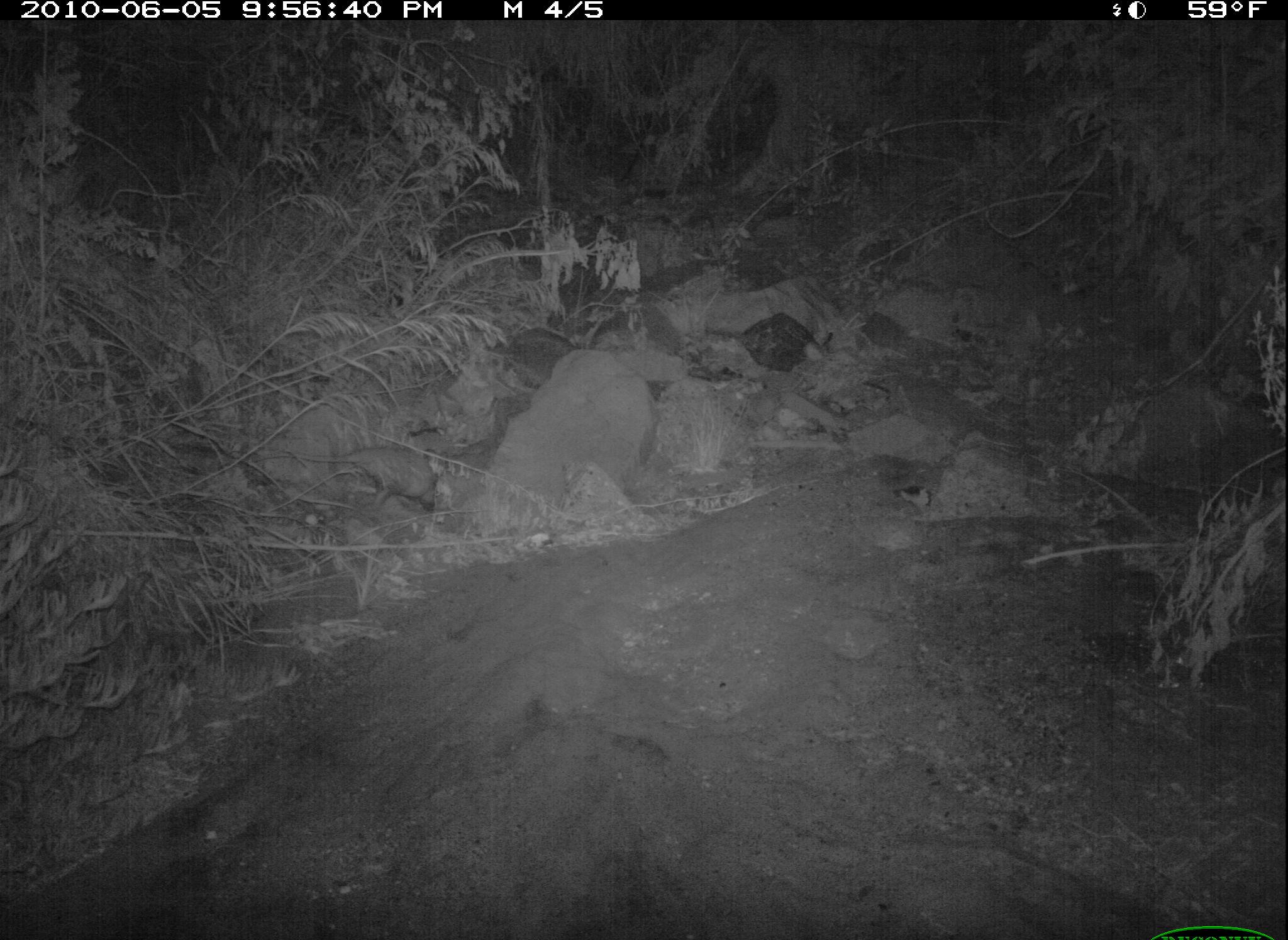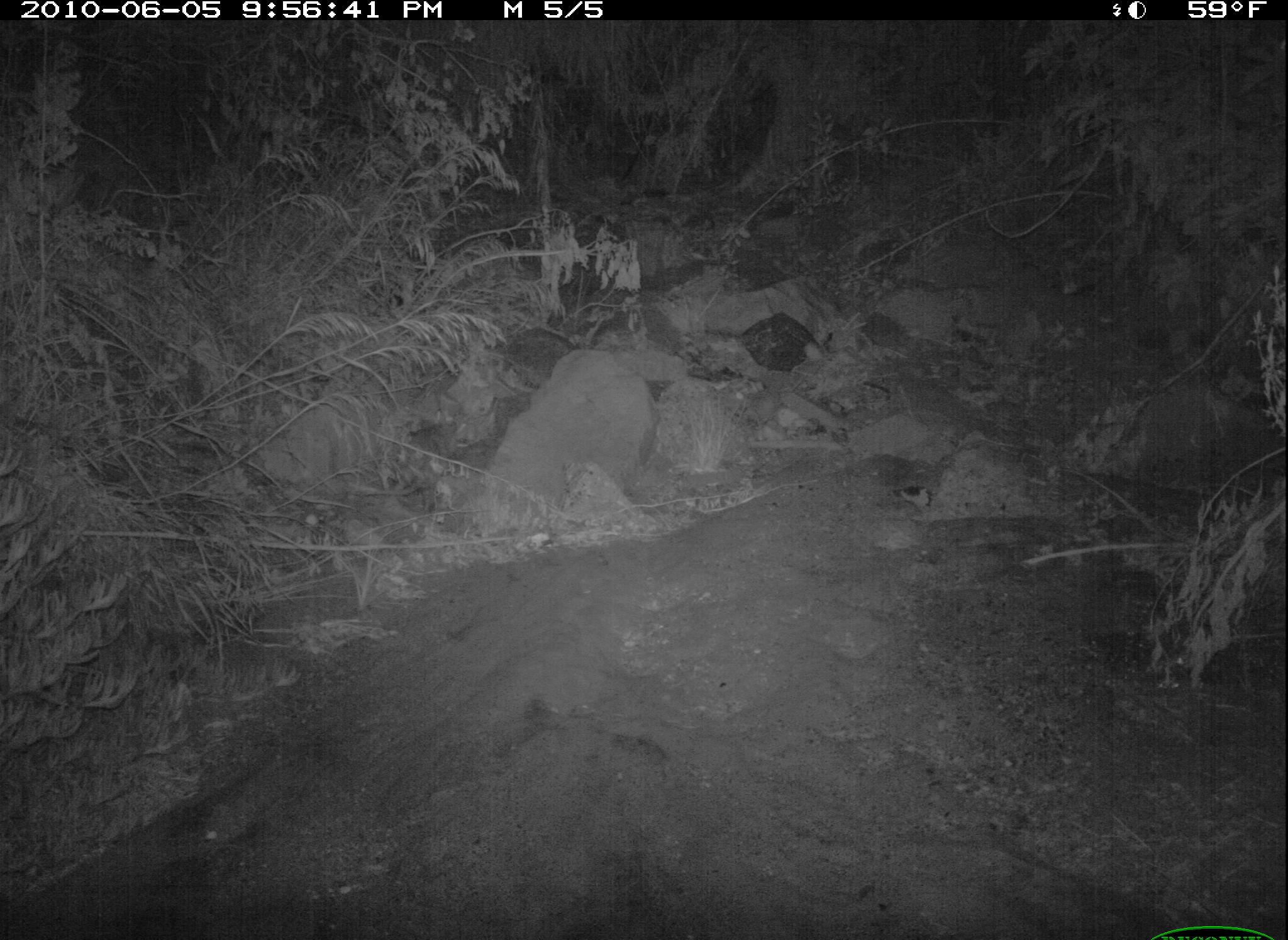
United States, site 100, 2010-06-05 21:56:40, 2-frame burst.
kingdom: Animalia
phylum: Chordata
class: Mammalia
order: Didelphimorphia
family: Didelphidae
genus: Didelphis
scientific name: Didelphis virginiana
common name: virginia opossum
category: opossum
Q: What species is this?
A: Opossum (virginia opossum) (Didelphis virginiana).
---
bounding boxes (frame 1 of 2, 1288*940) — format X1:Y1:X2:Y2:
opossum: 291:435:452:525